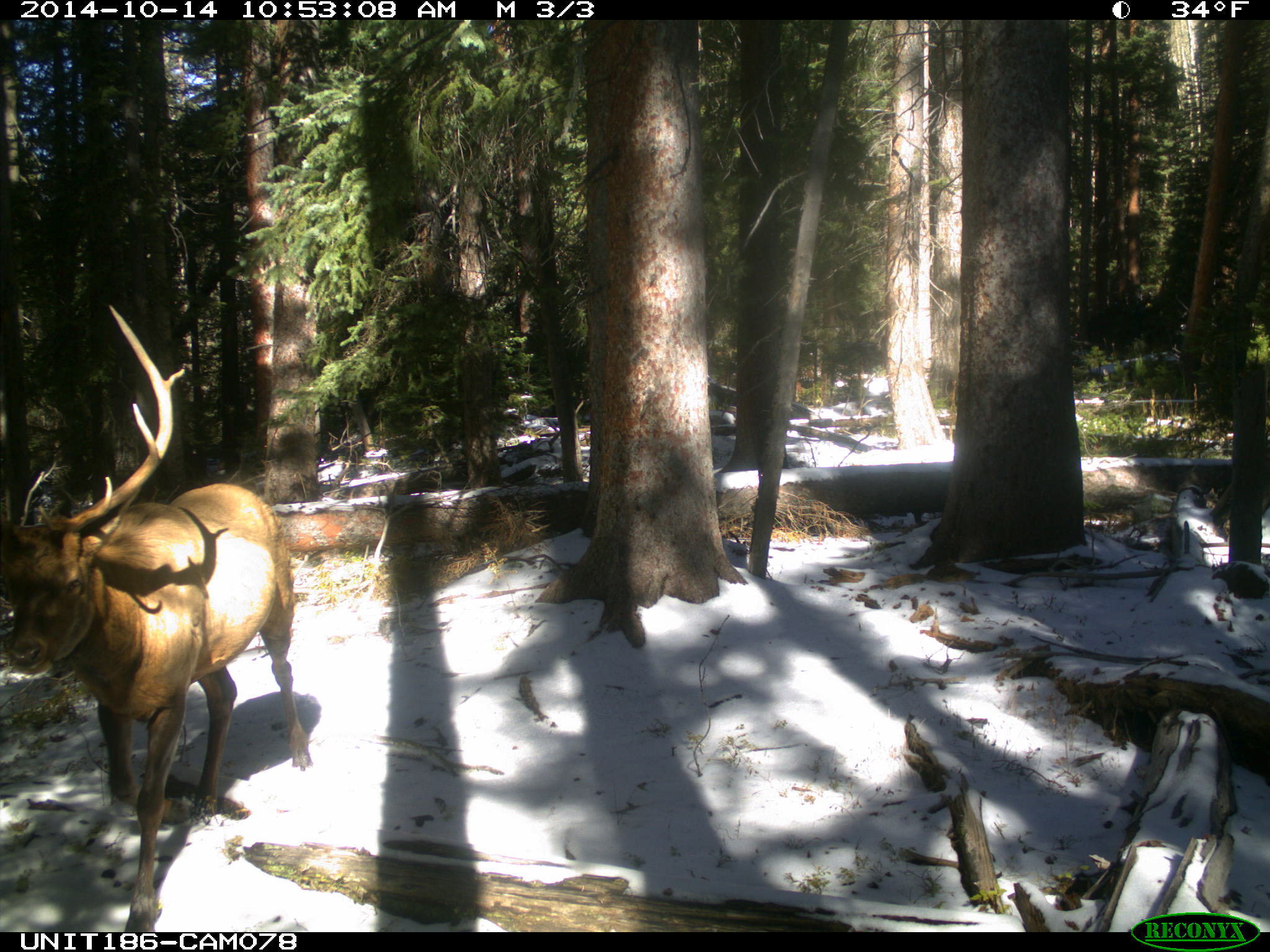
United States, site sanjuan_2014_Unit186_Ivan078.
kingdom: Animalia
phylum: Chordata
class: Mammalia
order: Artiodactyla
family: Cervidae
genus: Cervus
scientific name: Cervus elaphus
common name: red deer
Cervus elaphus (red deer).